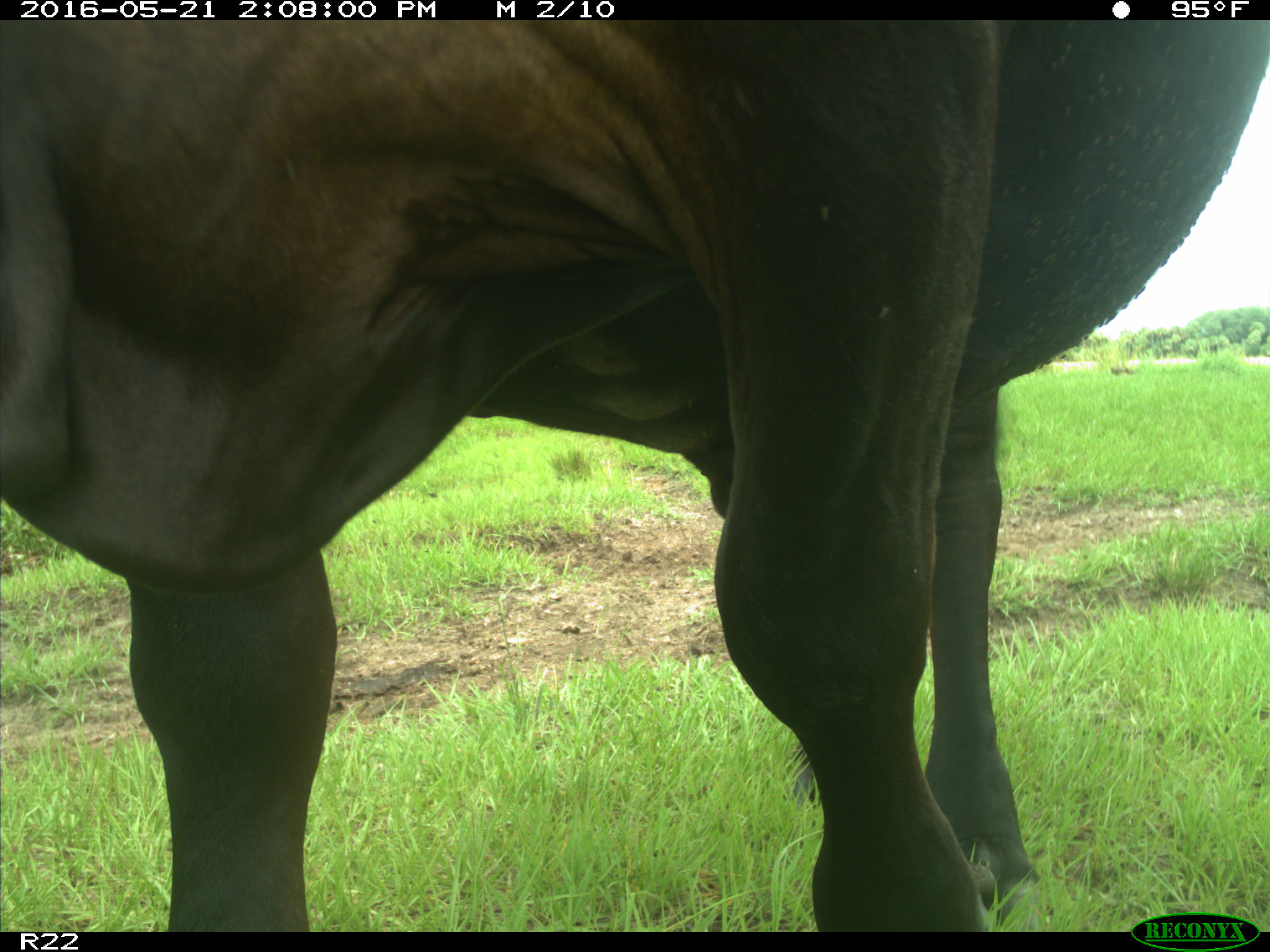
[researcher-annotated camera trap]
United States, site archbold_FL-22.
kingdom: Animalia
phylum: Chordata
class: Mammalia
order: Artiodactyla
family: Bovidae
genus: Bos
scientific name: Bos taurus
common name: domestic cow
Bos taurus (domestic cow).